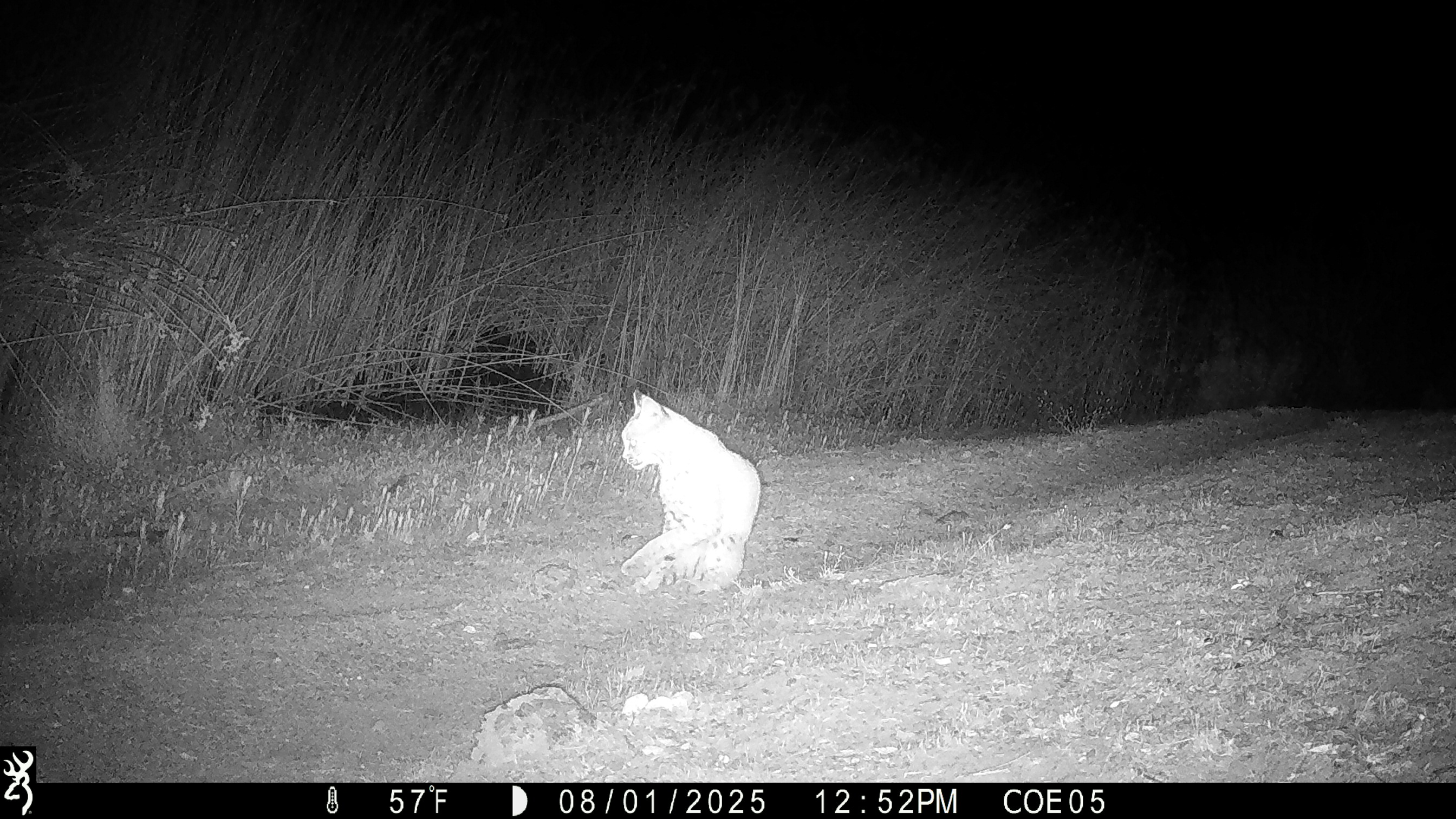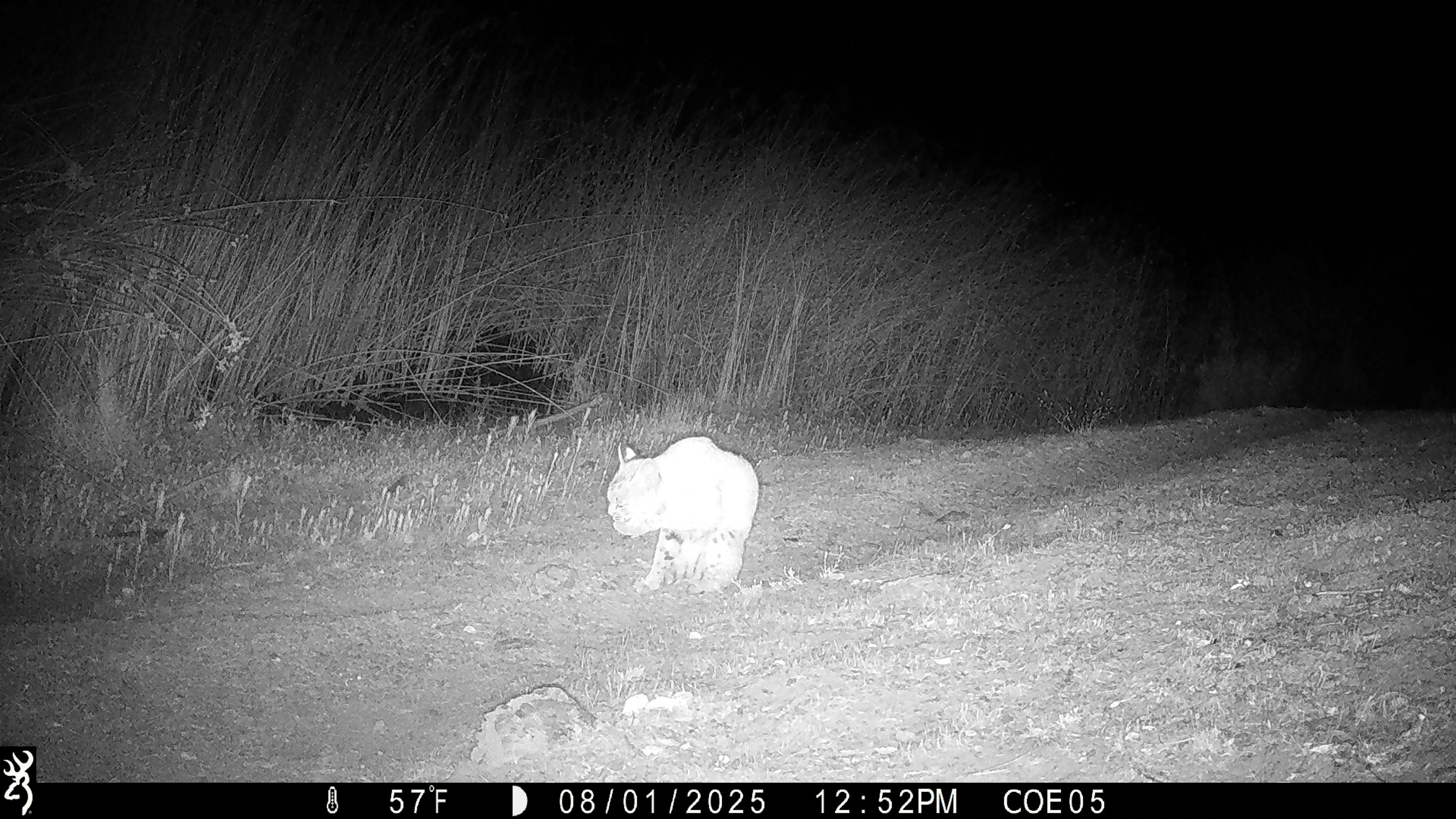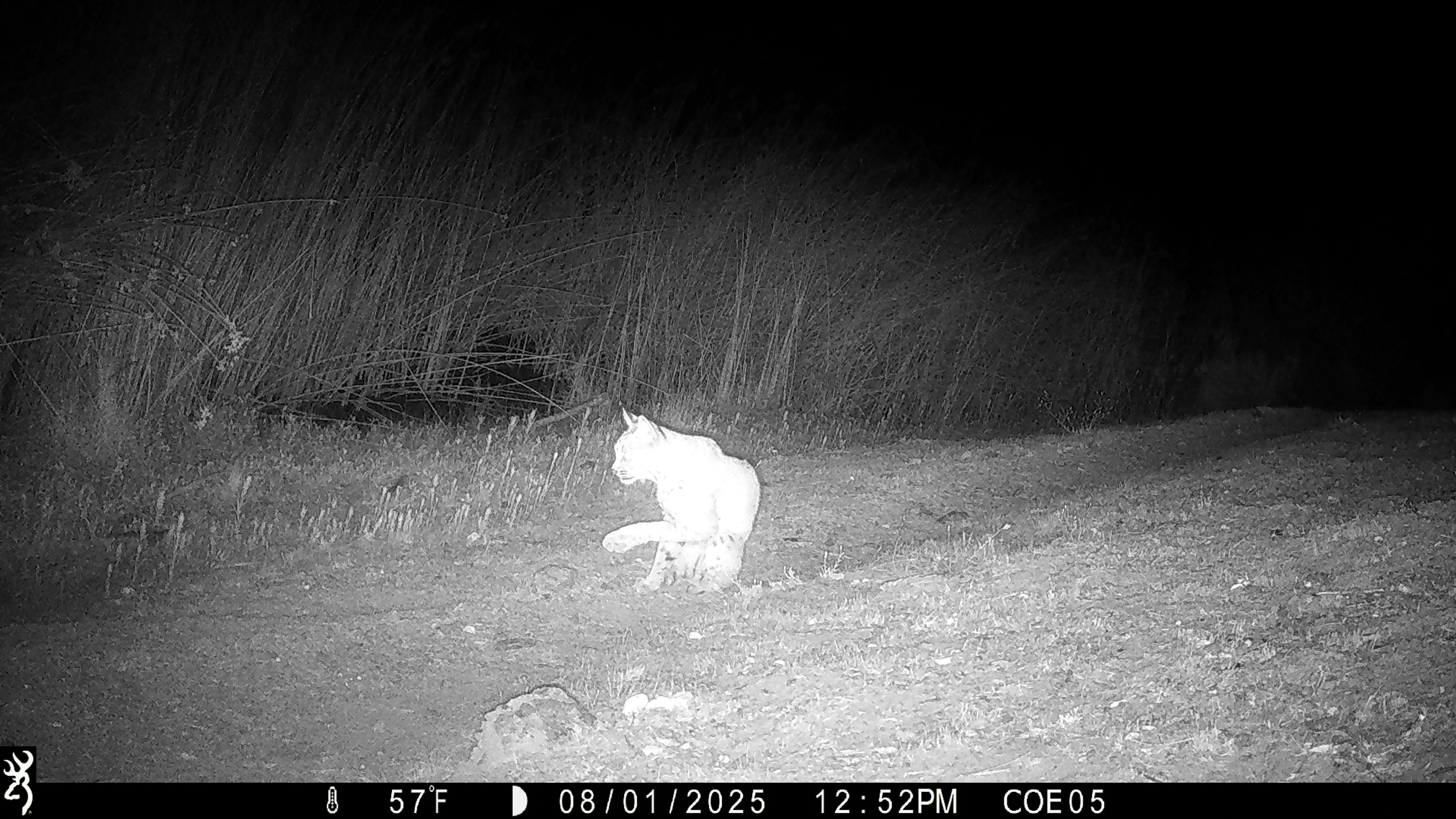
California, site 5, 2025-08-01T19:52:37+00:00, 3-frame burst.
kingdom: Animalia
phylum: Chordata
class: Mammalia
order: Carnivora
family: Felidae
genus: Lynx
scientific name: Lynx rufus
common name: bobcat